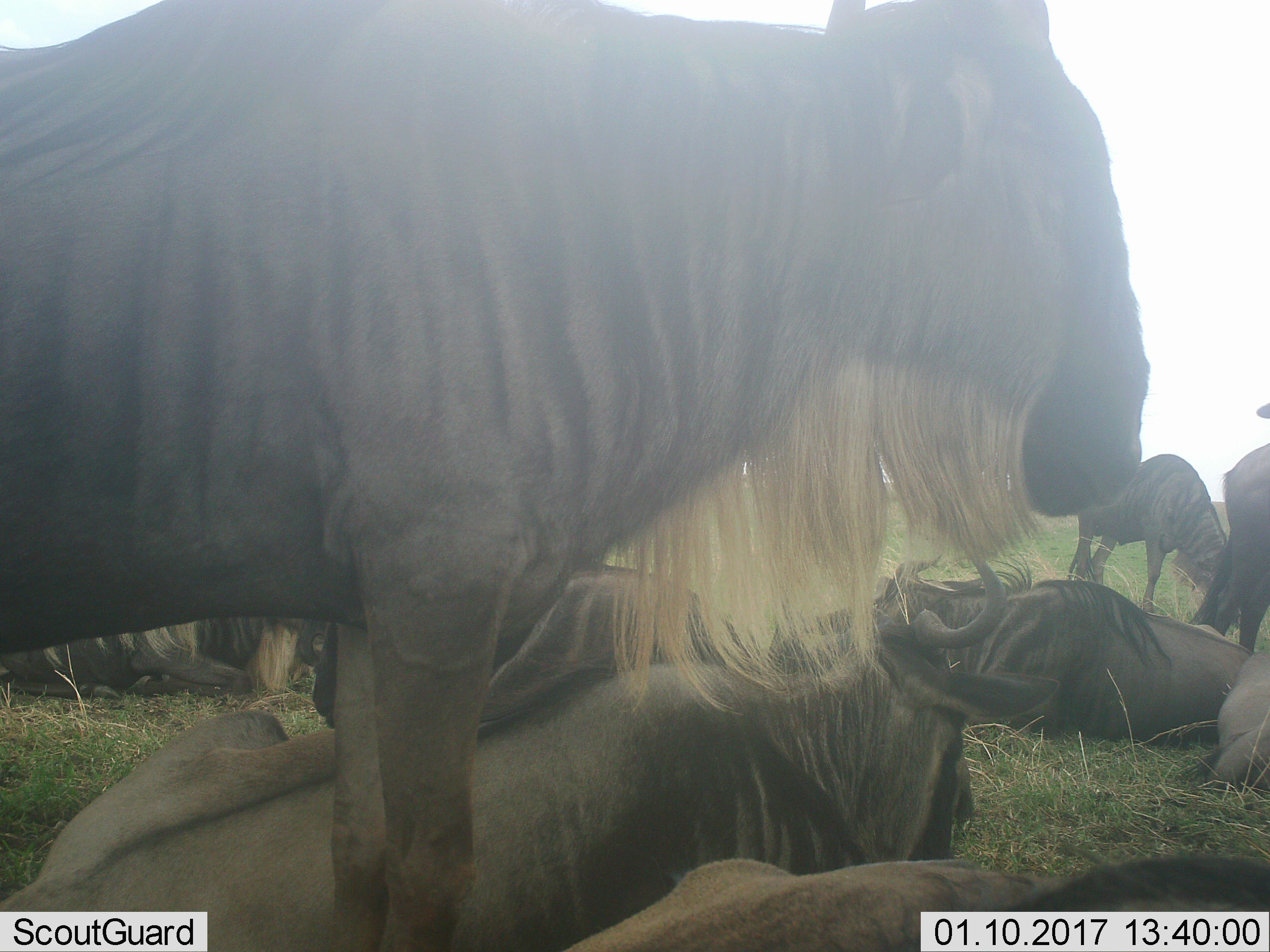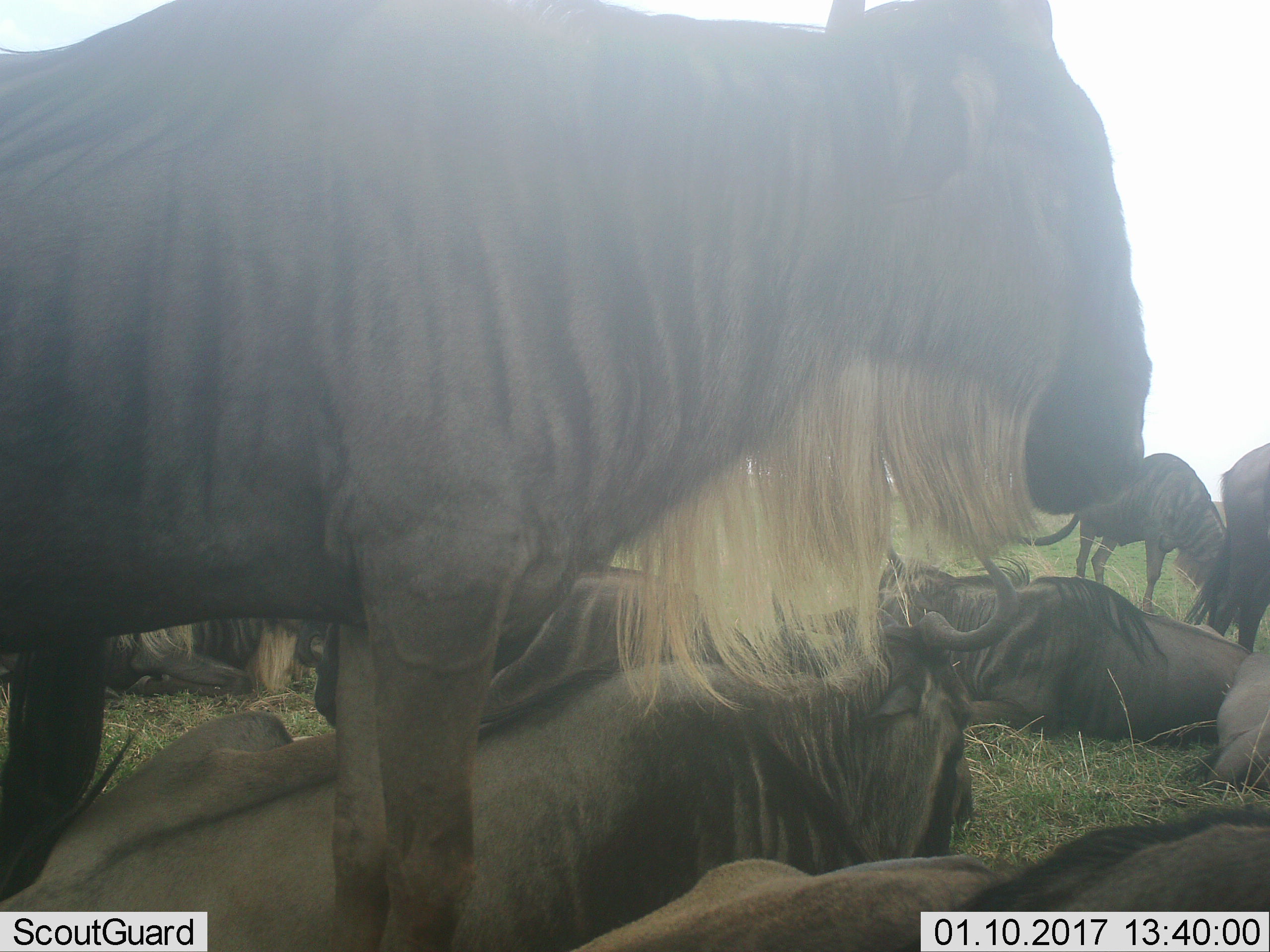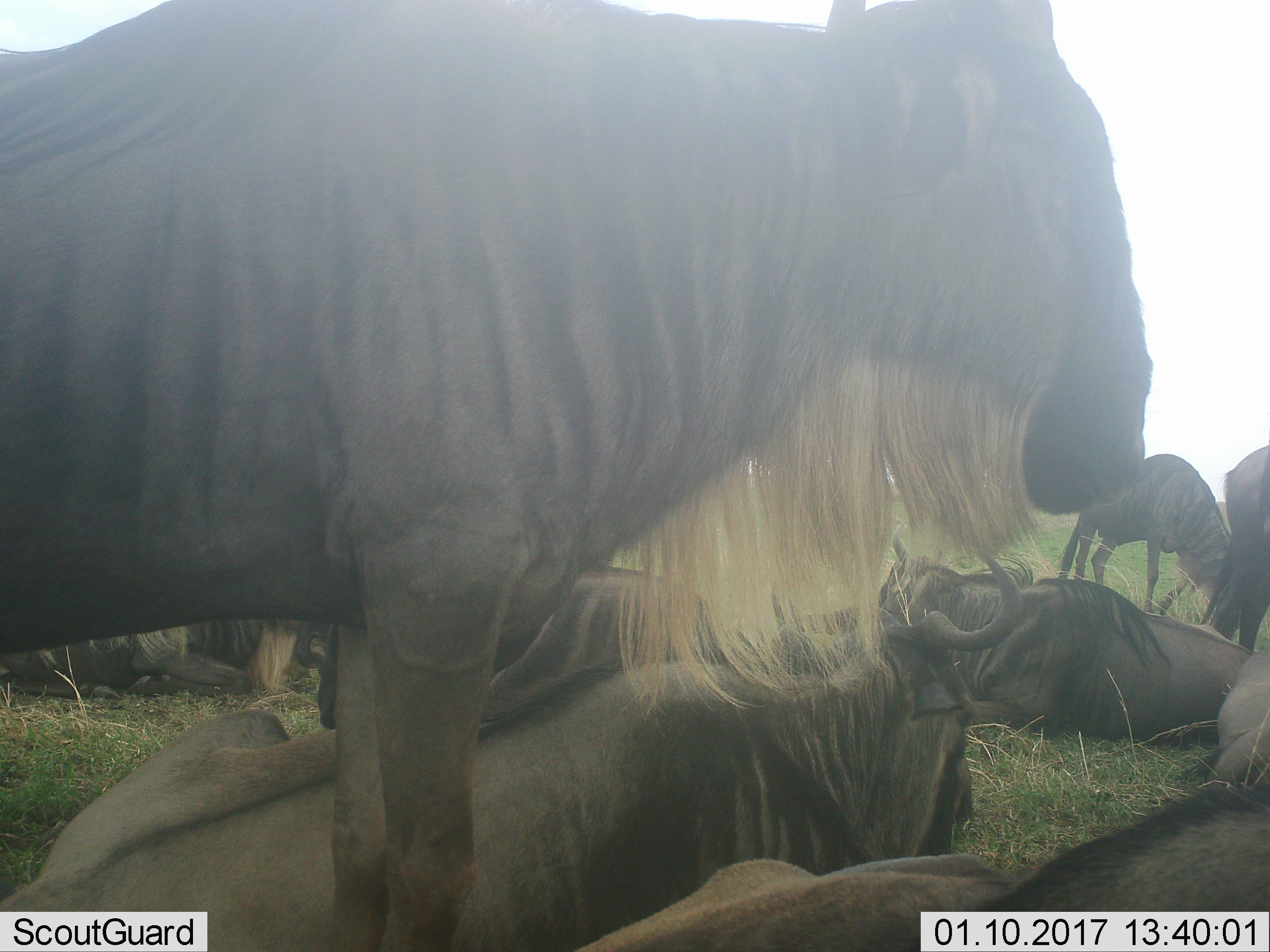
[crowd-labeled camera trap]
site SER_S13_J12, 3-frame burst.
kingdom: Animalia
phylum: Chordata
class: Mammalia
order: Artiodactyla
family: Bovidae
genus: Connochaetes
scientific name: Connochaetes taurinus taurinus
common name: blue wildebeest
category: wildebeestblue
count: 9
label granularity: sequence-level